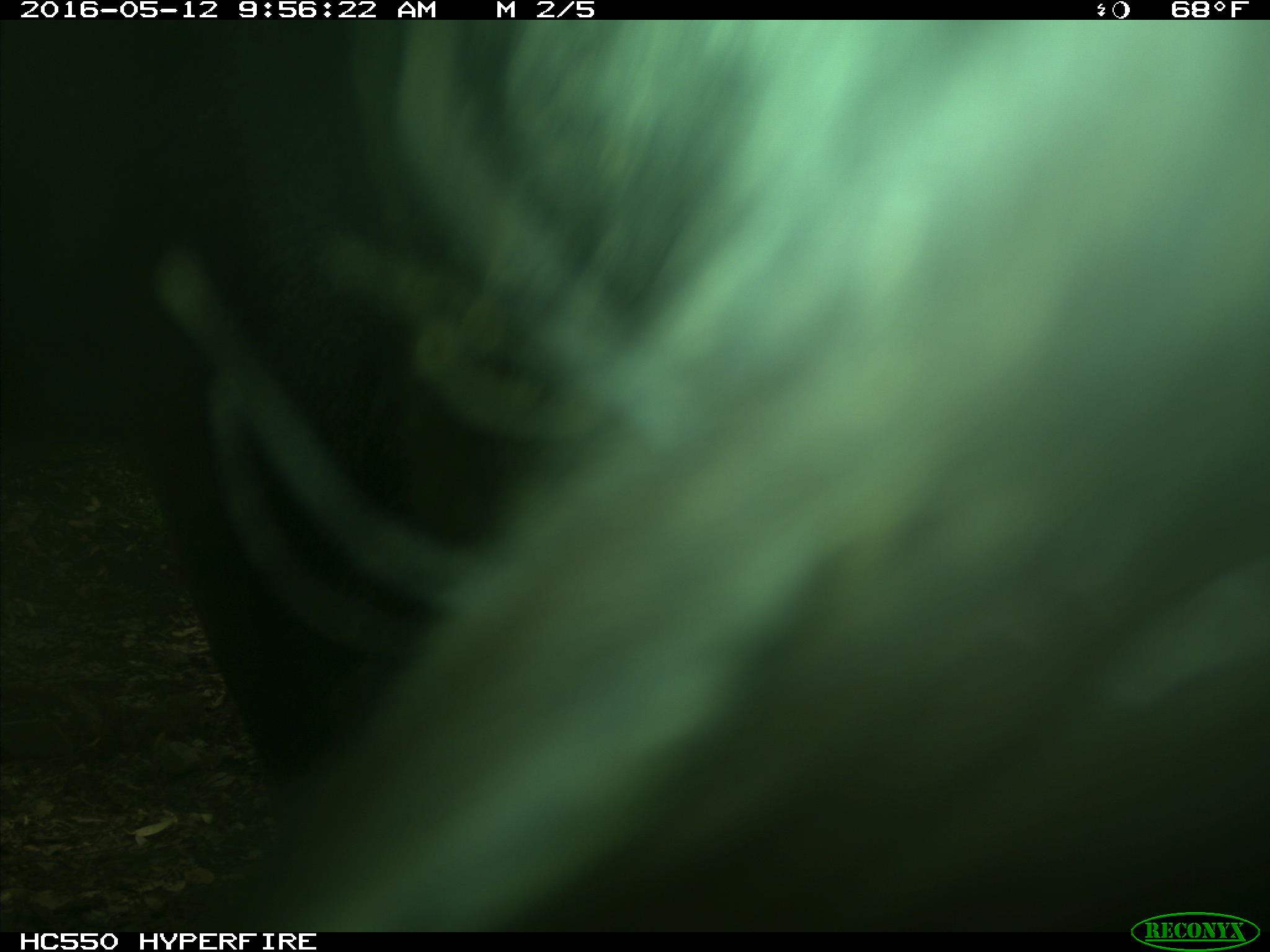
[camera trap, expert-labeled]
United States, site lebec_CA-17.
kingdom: Animalia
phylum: Chordata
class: Mammalia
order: Artiodactyla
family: Bovidae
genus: Bos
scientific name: Bos taurus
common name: domestic cow